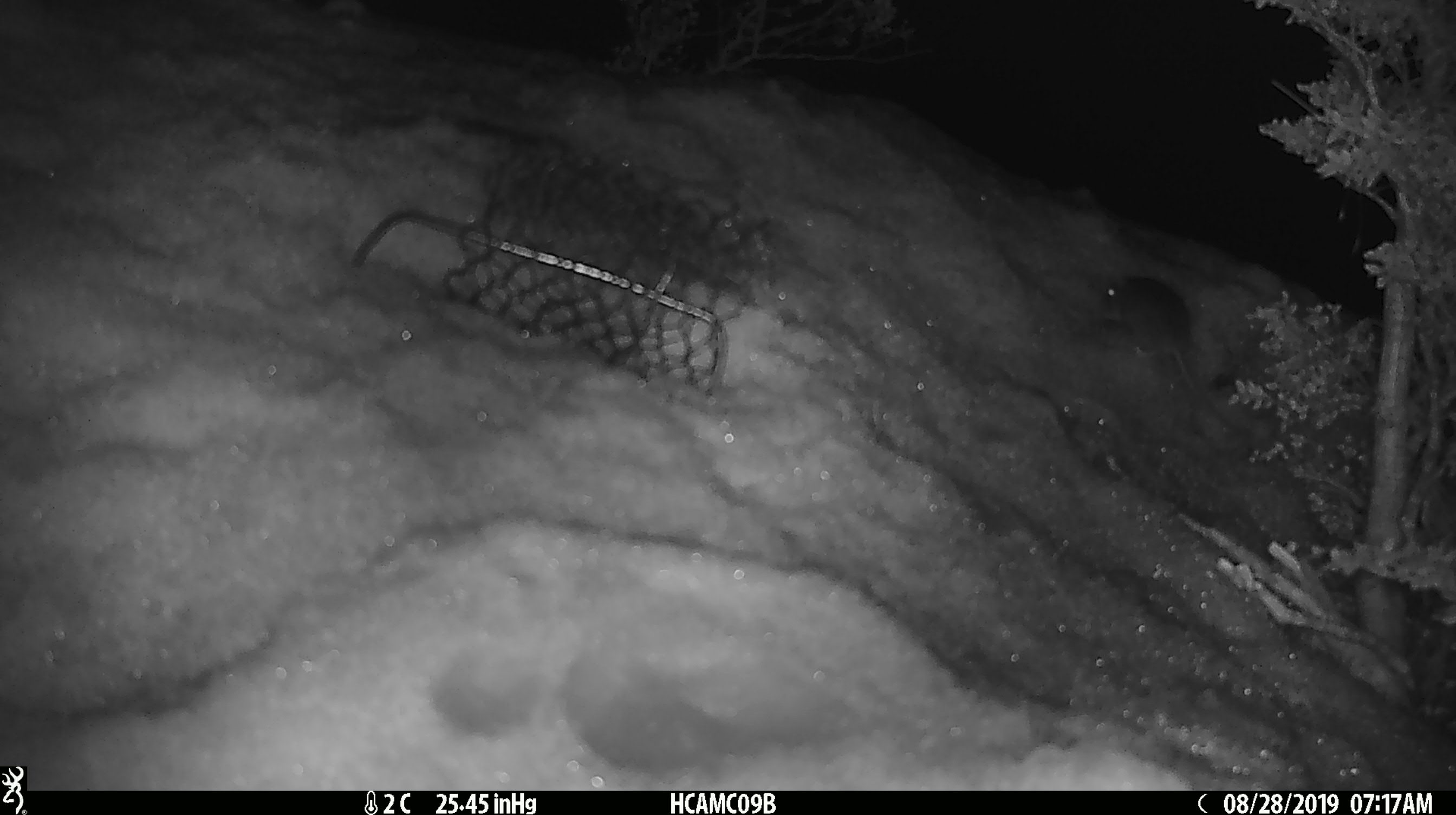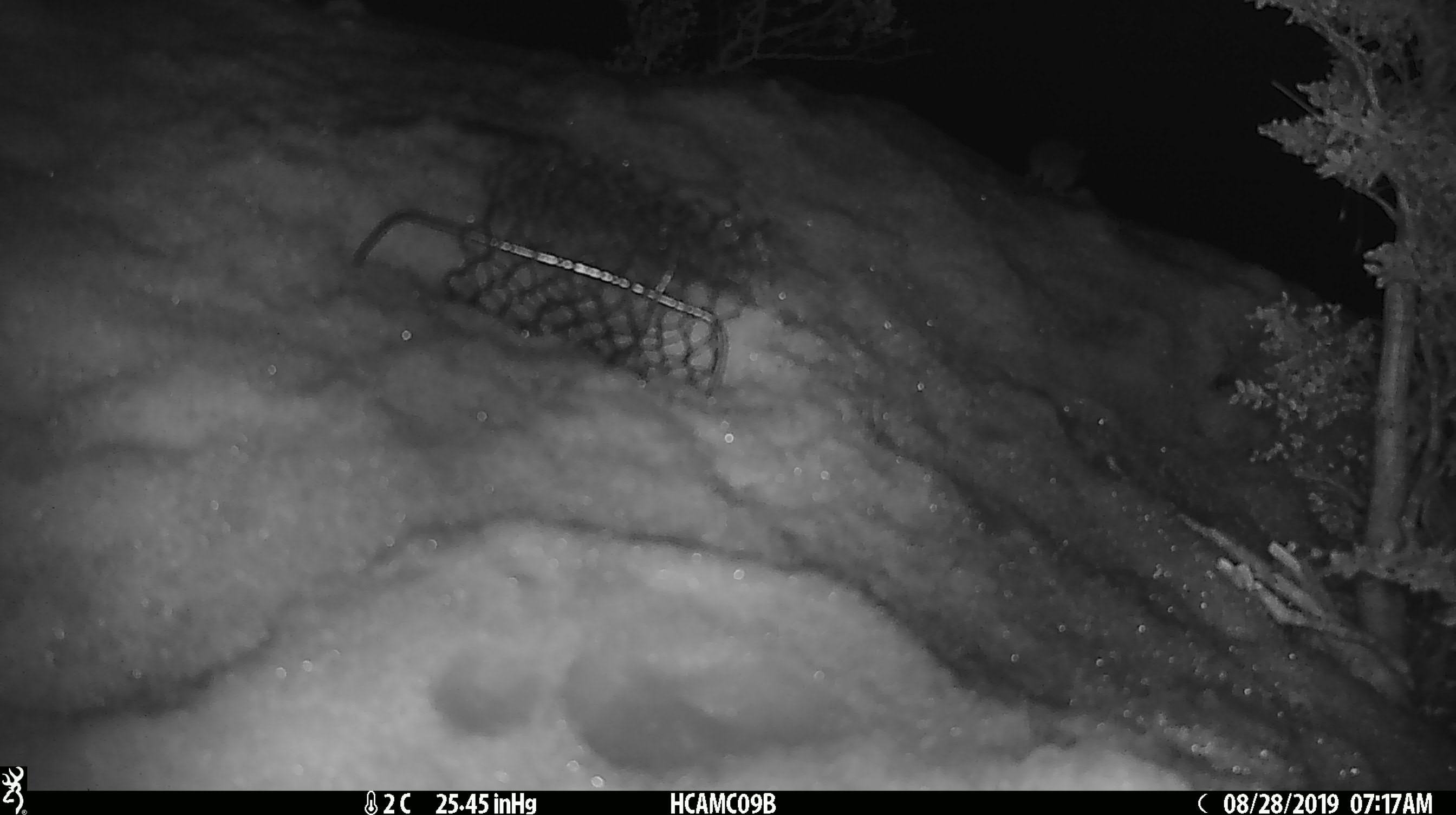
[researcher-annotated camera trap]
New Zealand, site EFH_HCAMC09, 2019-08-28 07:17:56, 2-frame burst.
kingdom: Animalia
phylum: Chordata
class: Mammalia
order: Rodentia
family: Muridae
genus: Mus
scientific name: Mus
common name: mouse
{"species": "mouse (Mus)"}